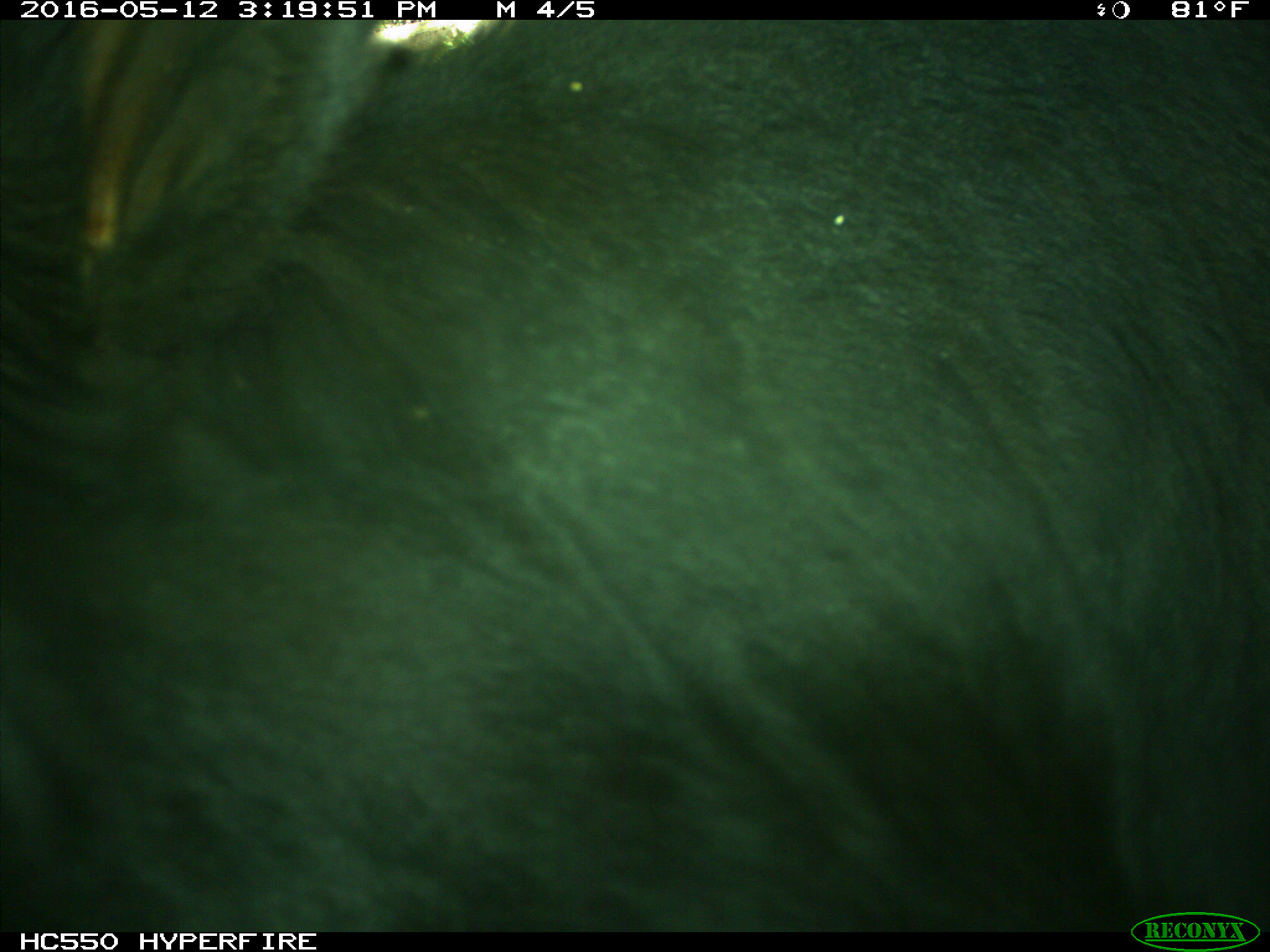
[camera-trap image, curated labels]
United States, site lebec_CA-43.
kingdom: Animalia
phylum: Chordata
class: Mammalia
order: Artiodactyla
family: Bovidae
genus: Bos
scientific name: Bos taurus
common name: domestic cow